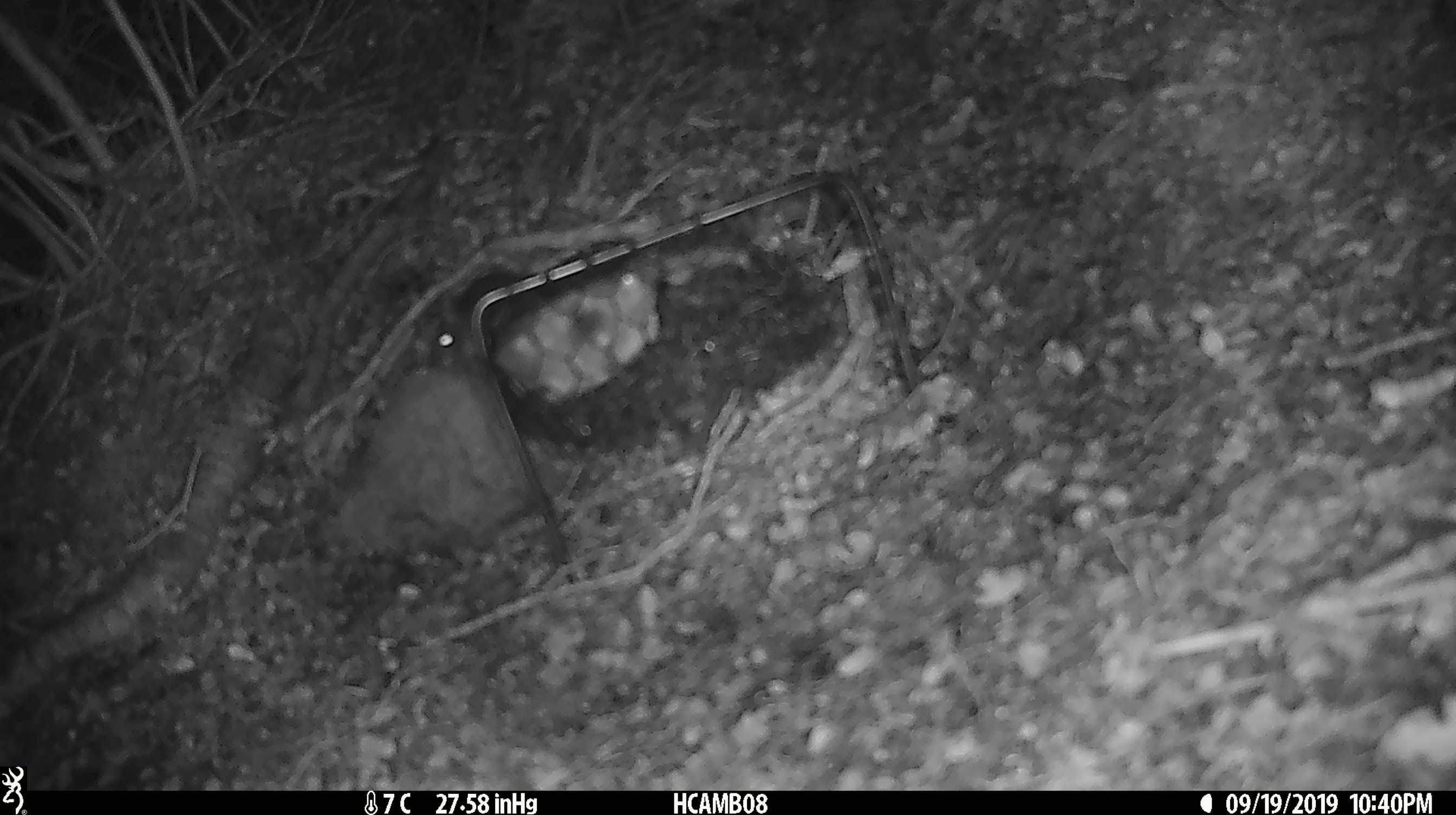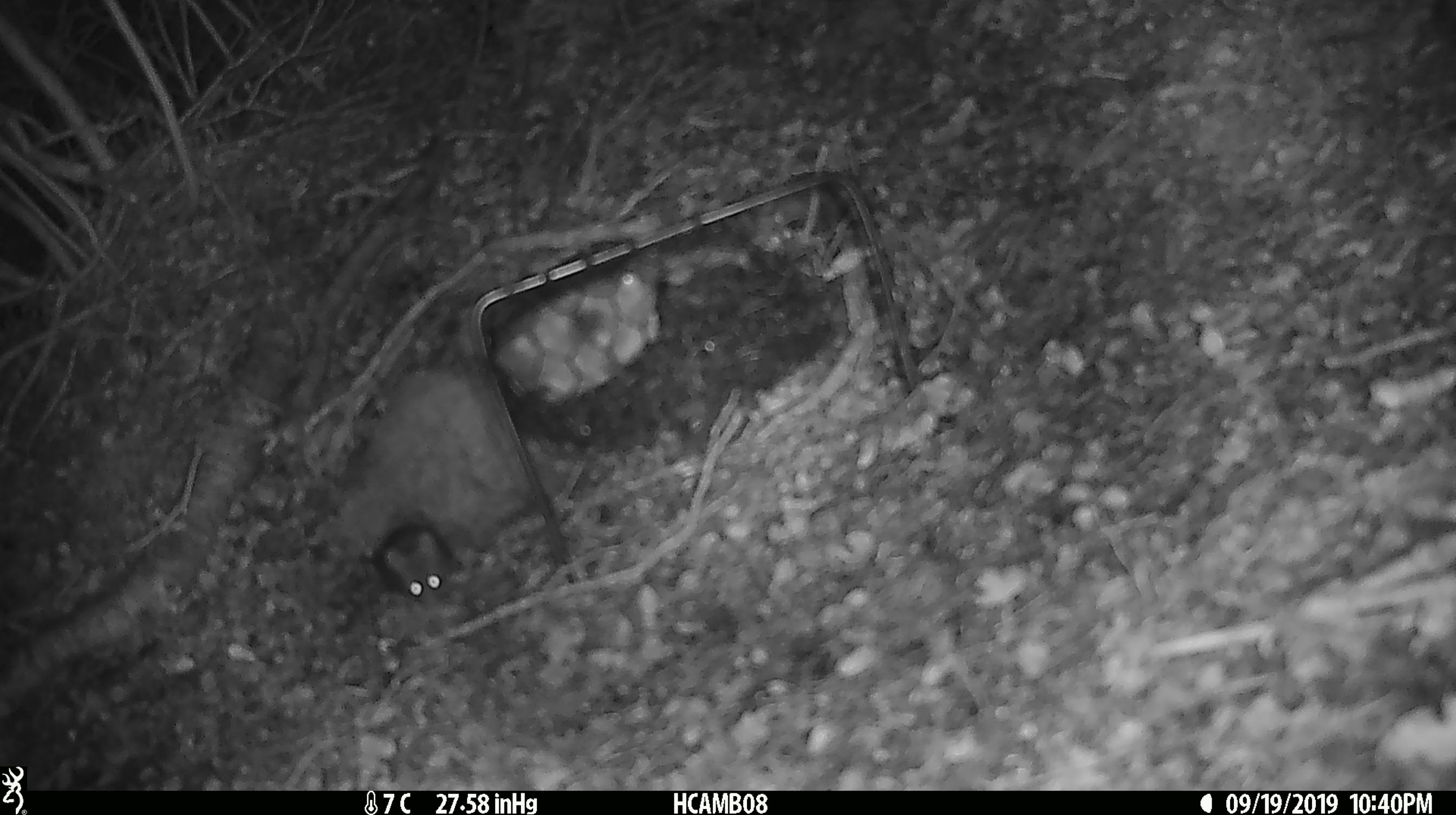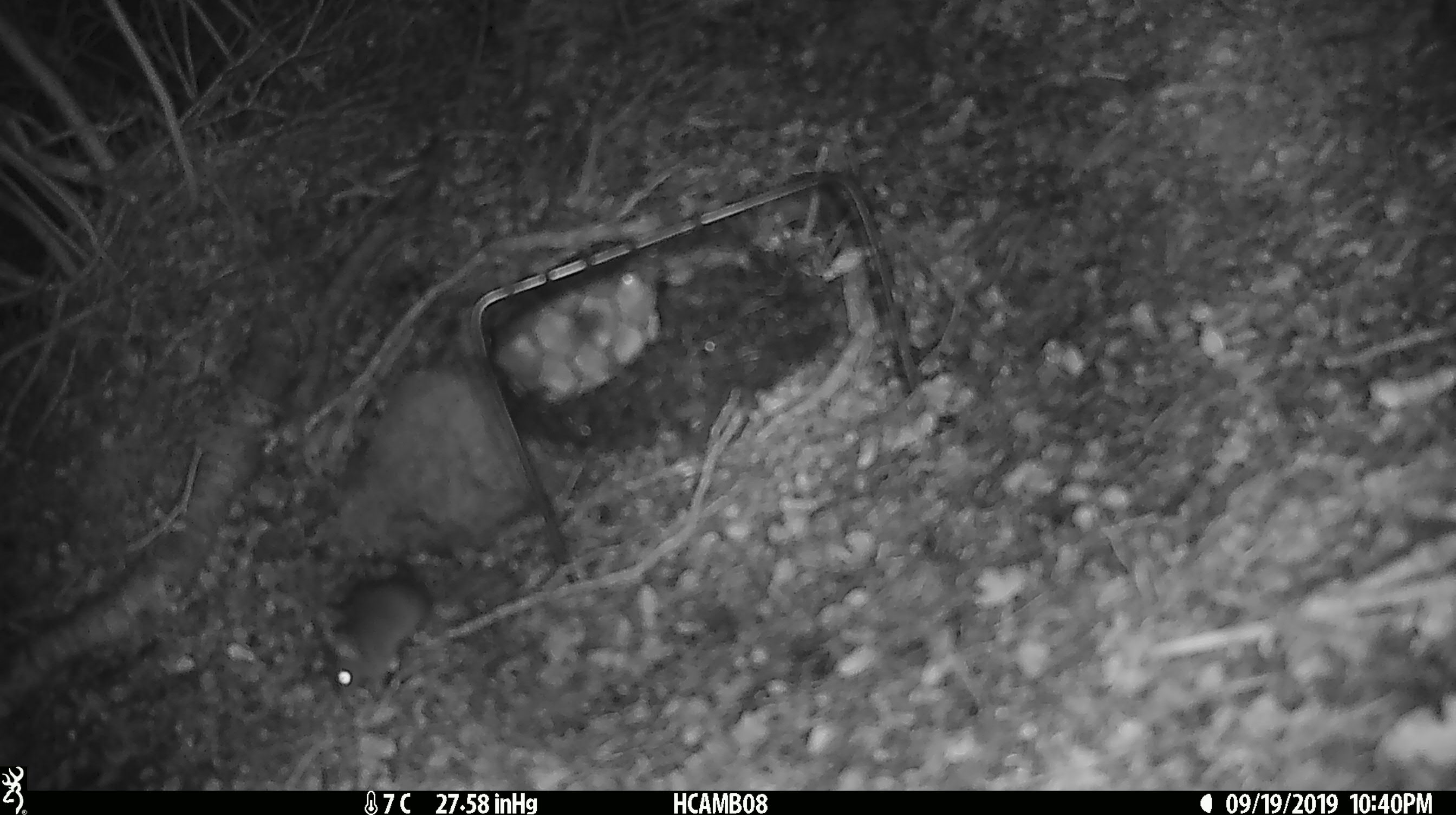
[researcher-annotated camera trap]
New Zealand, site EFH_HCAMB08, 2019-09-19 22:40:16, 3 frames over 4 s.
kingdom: Animalia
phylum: Chordata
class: Mammalia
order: Rodentia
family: Muridae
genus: Mus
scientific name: Mus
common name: mouse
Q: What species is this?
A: Mouse (Mus).